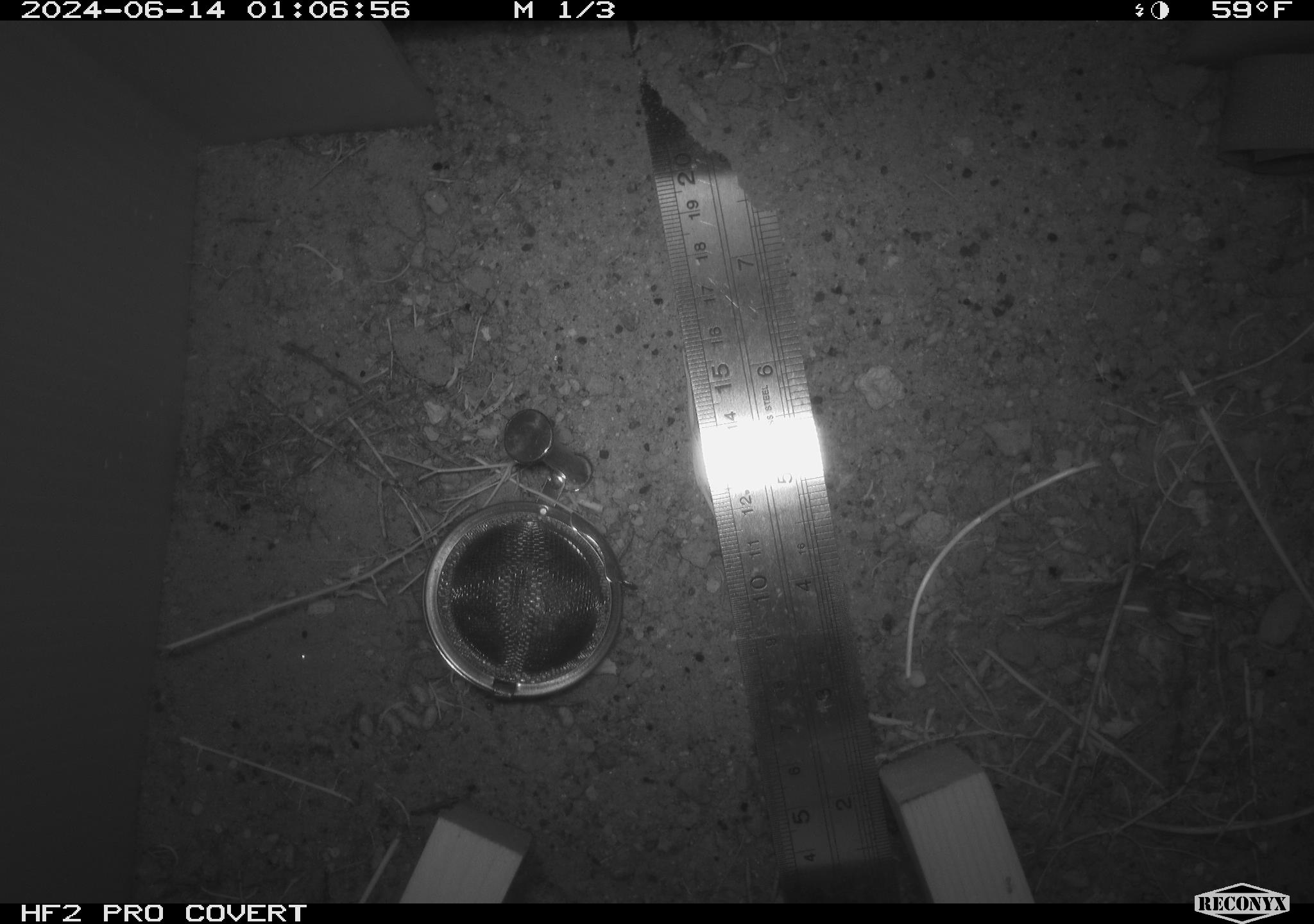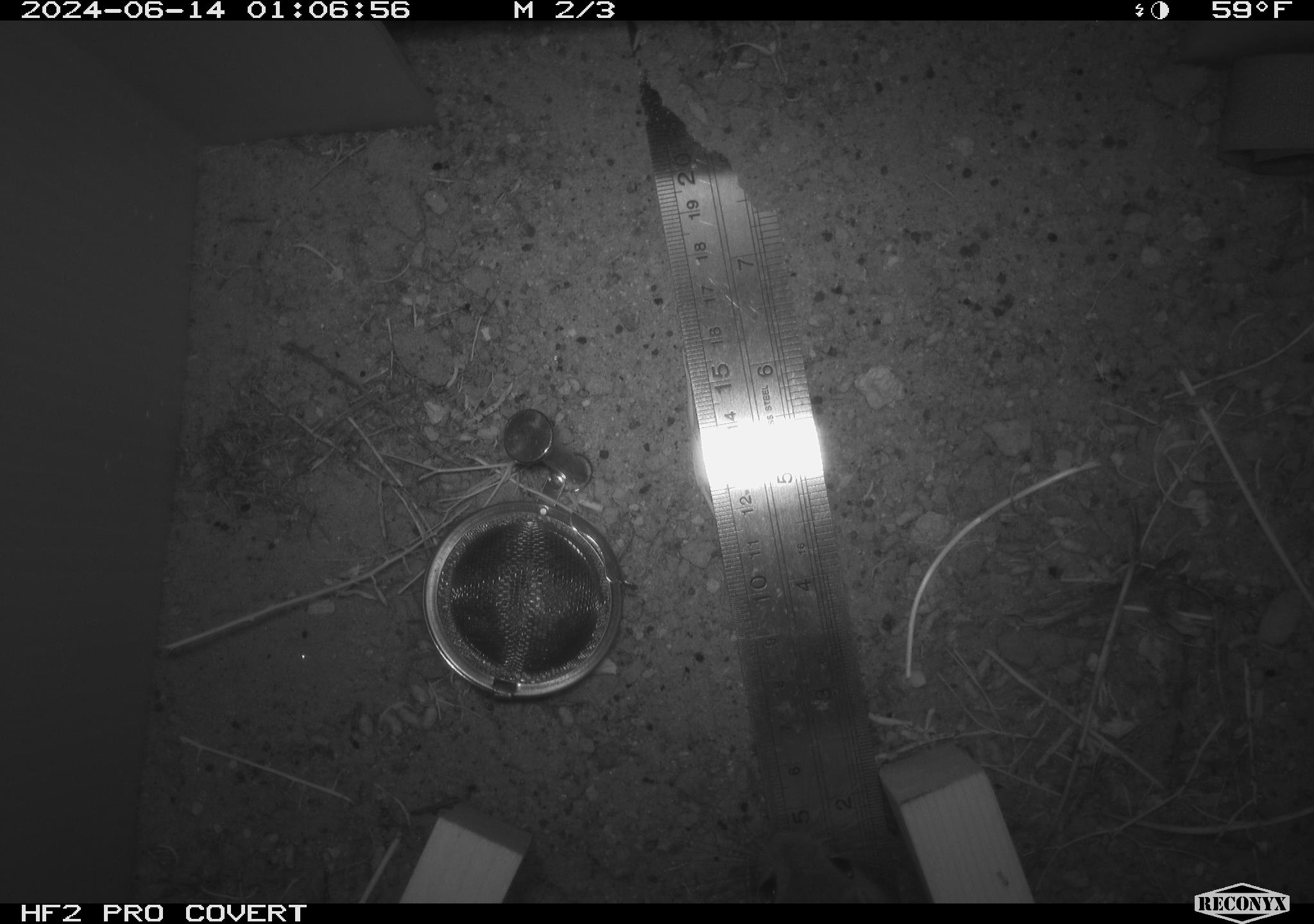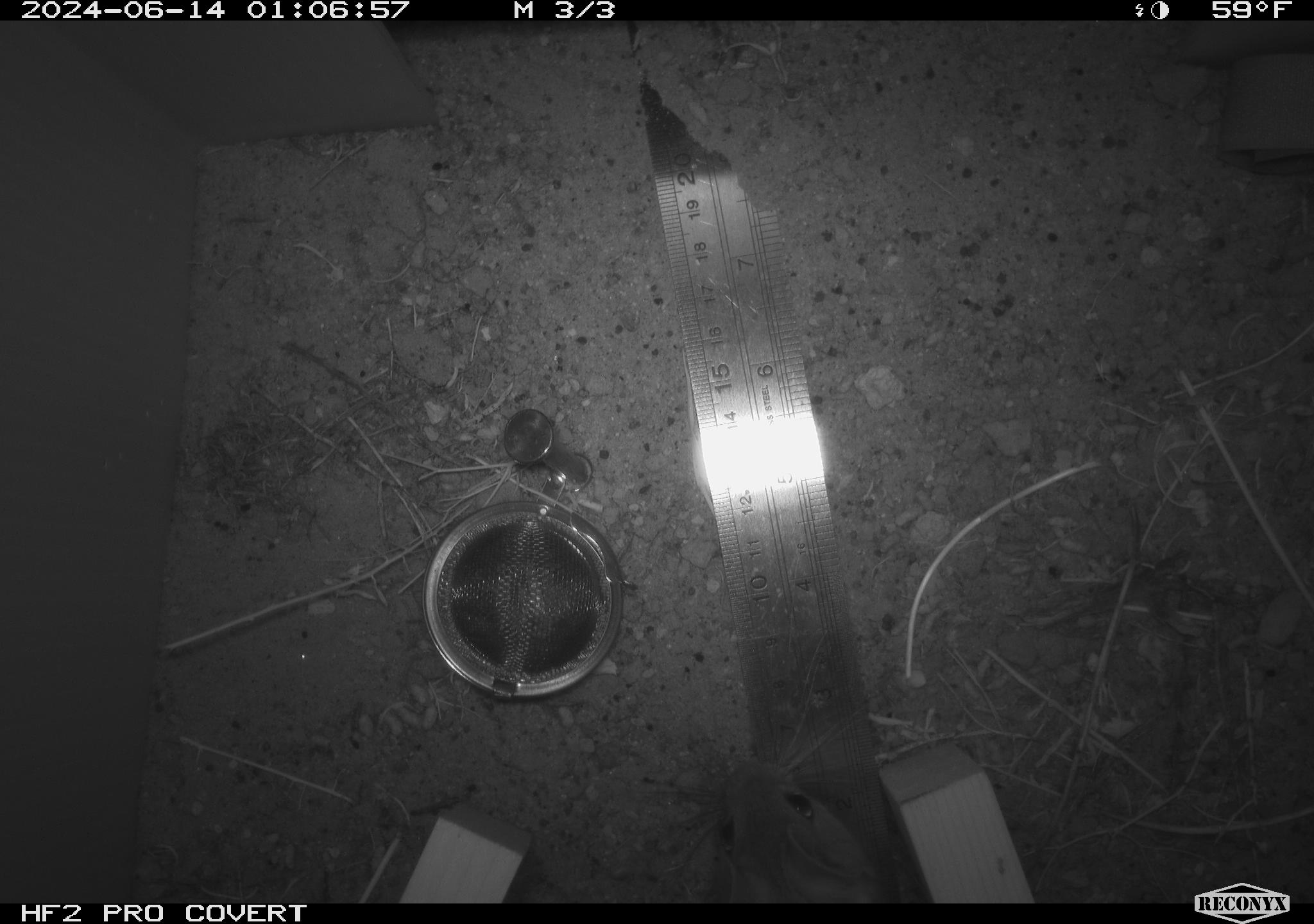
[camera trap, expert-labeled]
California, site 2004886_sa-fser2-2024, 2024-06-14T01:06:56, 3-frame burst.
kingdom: Animalia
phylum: Chordata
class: Mammalia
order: Rodentia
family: Cricetidae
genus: Neotoma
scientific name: Neotoma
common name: pack rat or woodrat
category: neotoma species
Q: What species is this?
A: Neotoma species (pack rat or woodrat) (Neotoma).